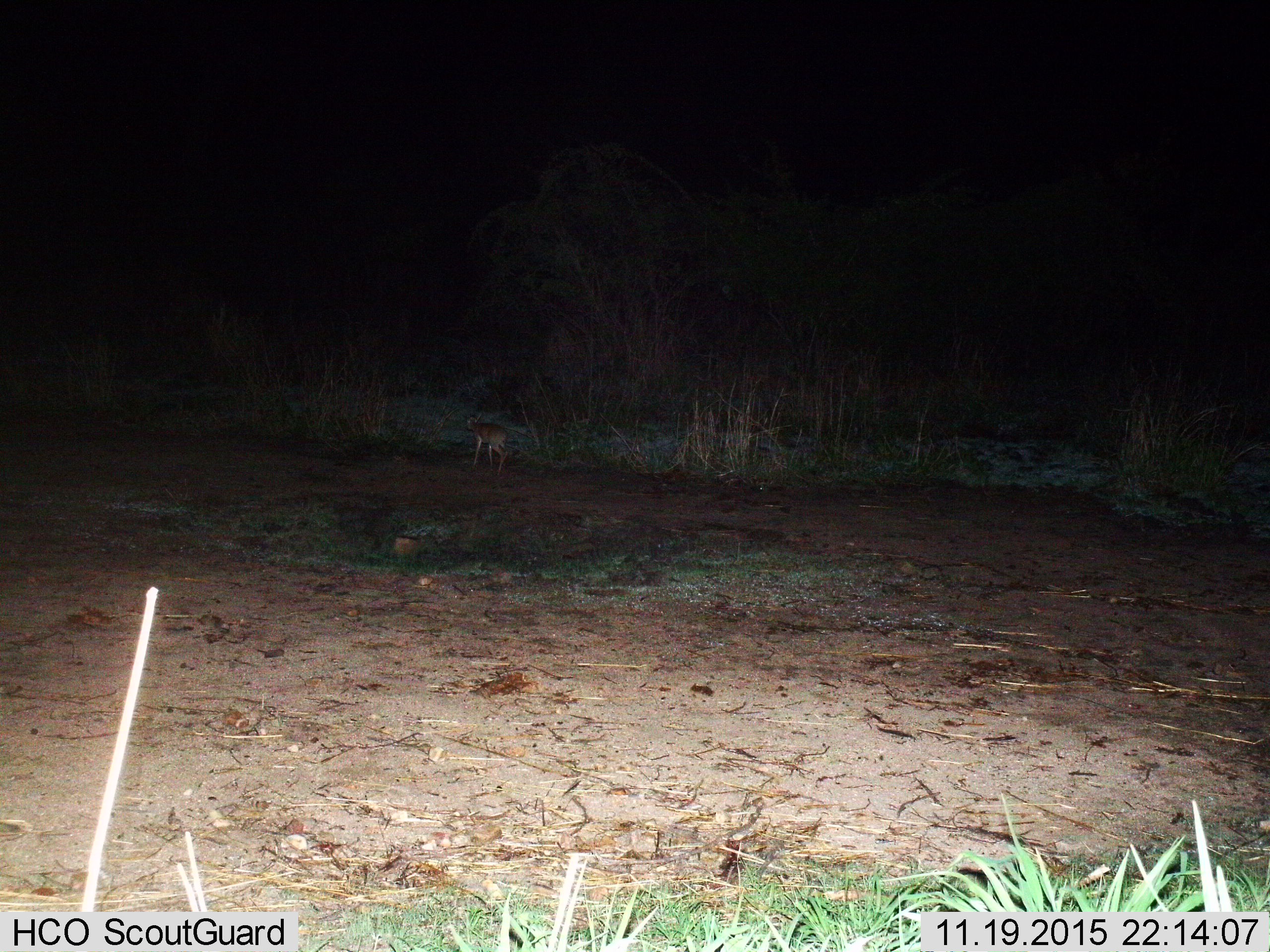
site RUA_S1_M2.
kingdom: Animalia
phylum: Chordata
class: Mammalia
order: Artiodactyla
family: Bovidae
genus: Madoqua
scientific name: Madoqua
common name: dik-dik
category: dikdik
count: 1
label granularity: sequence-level